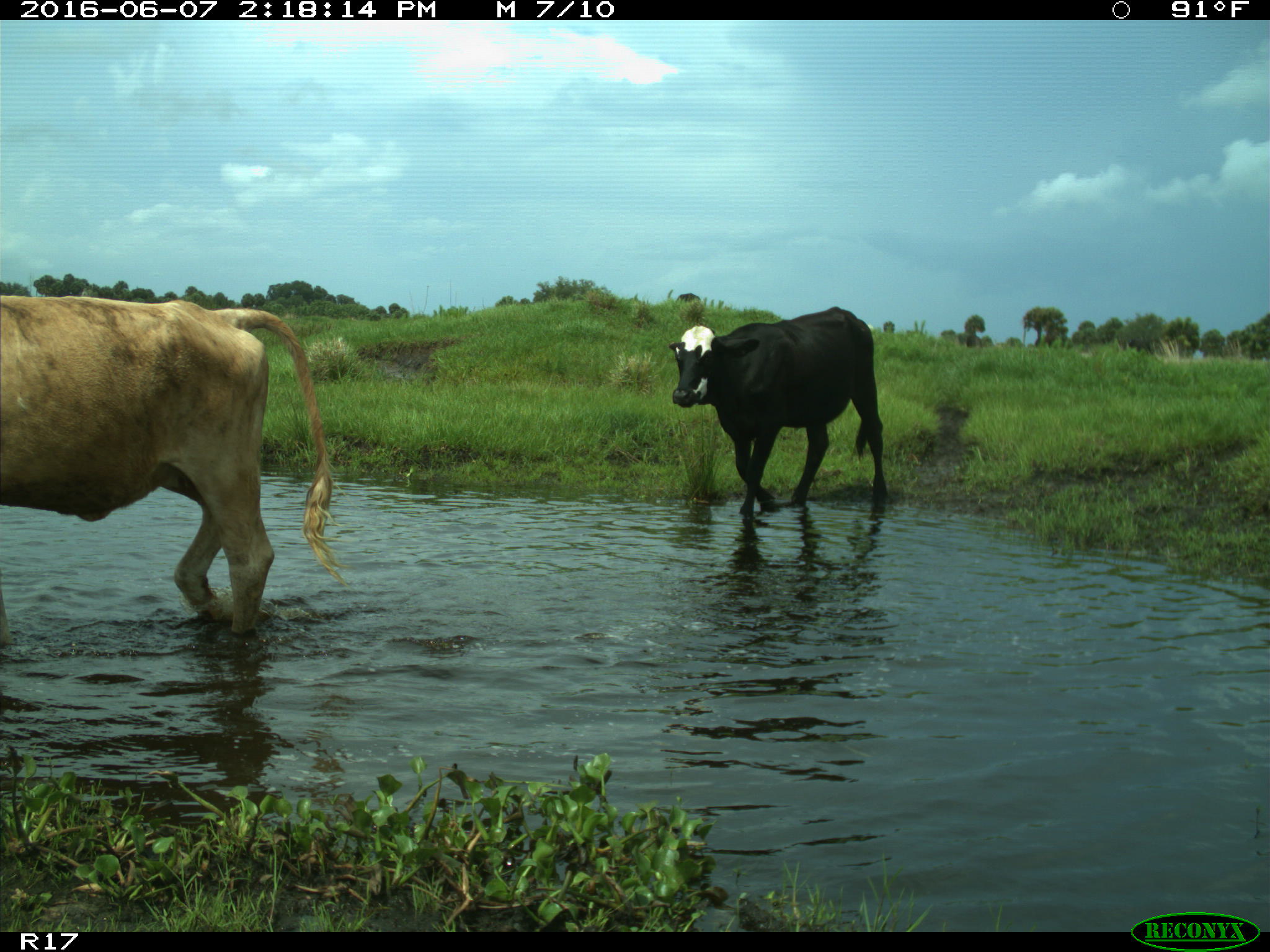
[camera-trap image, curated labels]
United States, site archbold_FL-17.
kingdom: Animalia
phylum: Chordata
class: Mammalia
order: Artiodactyla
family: Bovidae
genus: Bos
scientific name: Bos taurus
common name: domestic cow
Bos taurus (domestic cow).